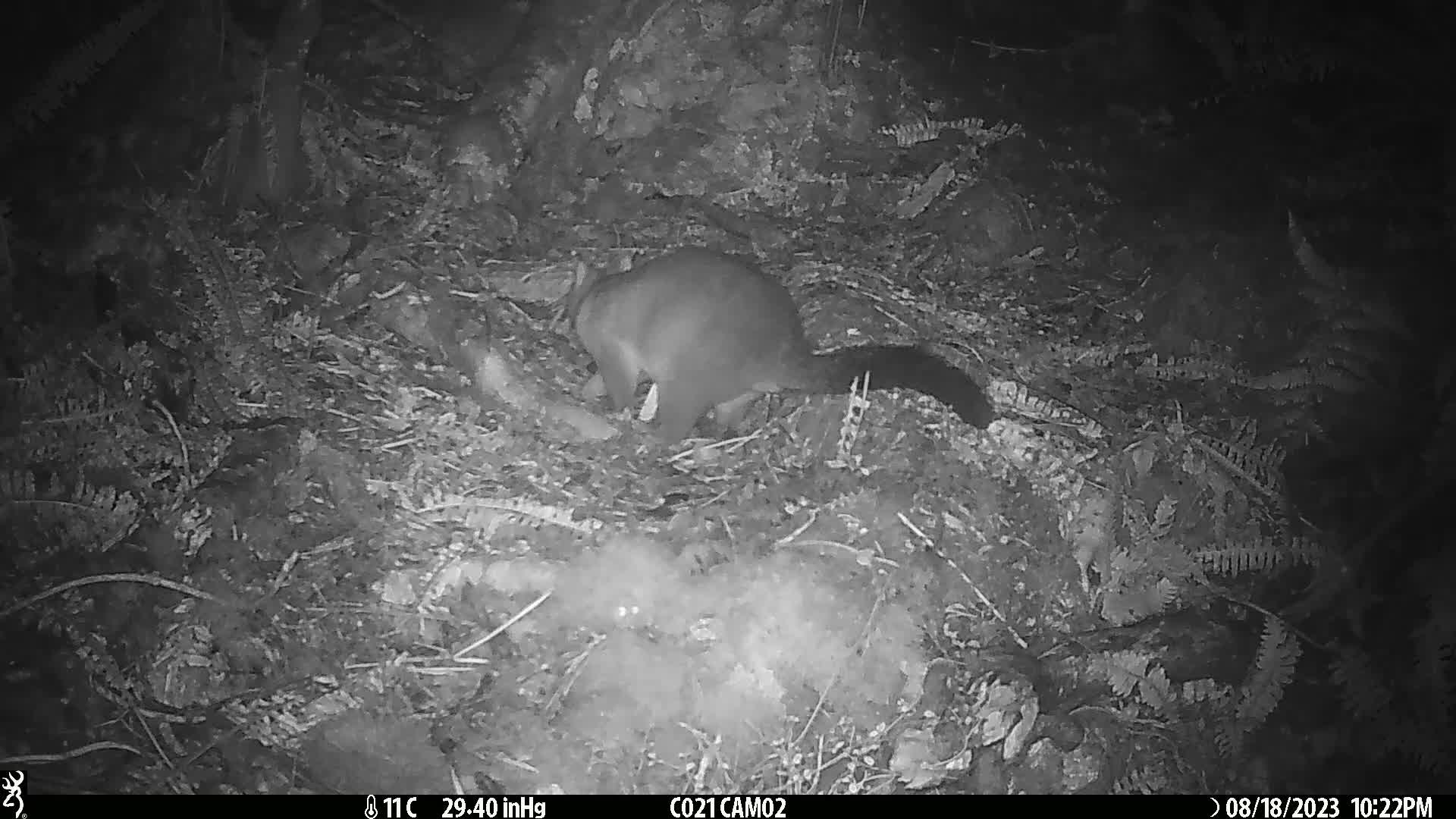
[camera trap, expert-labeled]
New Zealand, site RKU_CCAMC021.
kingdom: Animalia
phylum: Chordata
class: Mammalia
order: Diprotodontia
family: Phalangeridae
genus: Trichosurus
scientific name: Trichosurus vulpecula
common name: common brushtail possum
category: possum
Possum (common brushtail possum) (Trichosurus vulpecula).